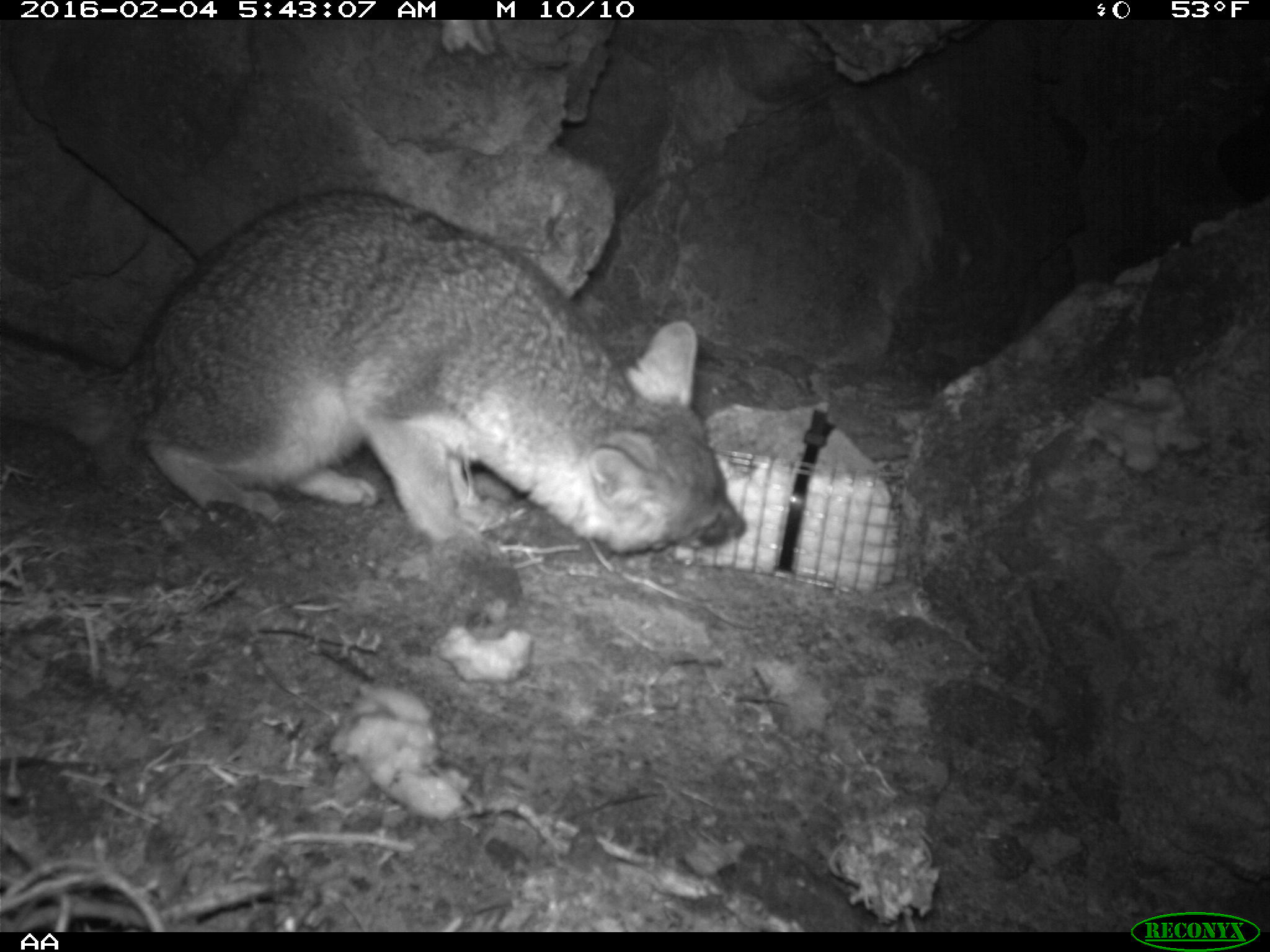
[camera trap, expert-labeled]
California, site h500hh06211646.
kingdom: Animalia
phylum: Chordata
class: Mammalia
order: Carnivora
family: Canidae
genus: Urocyon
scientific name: Urocyon littoralis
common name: island fox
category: fox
Fox (island fox) (Urocyon littoralis).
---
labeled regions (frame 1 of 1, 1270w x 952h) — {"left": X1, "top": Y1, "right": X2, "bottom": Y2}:
fox: {"left": 0, "top": 186, "right": 745, "bottom": 553}